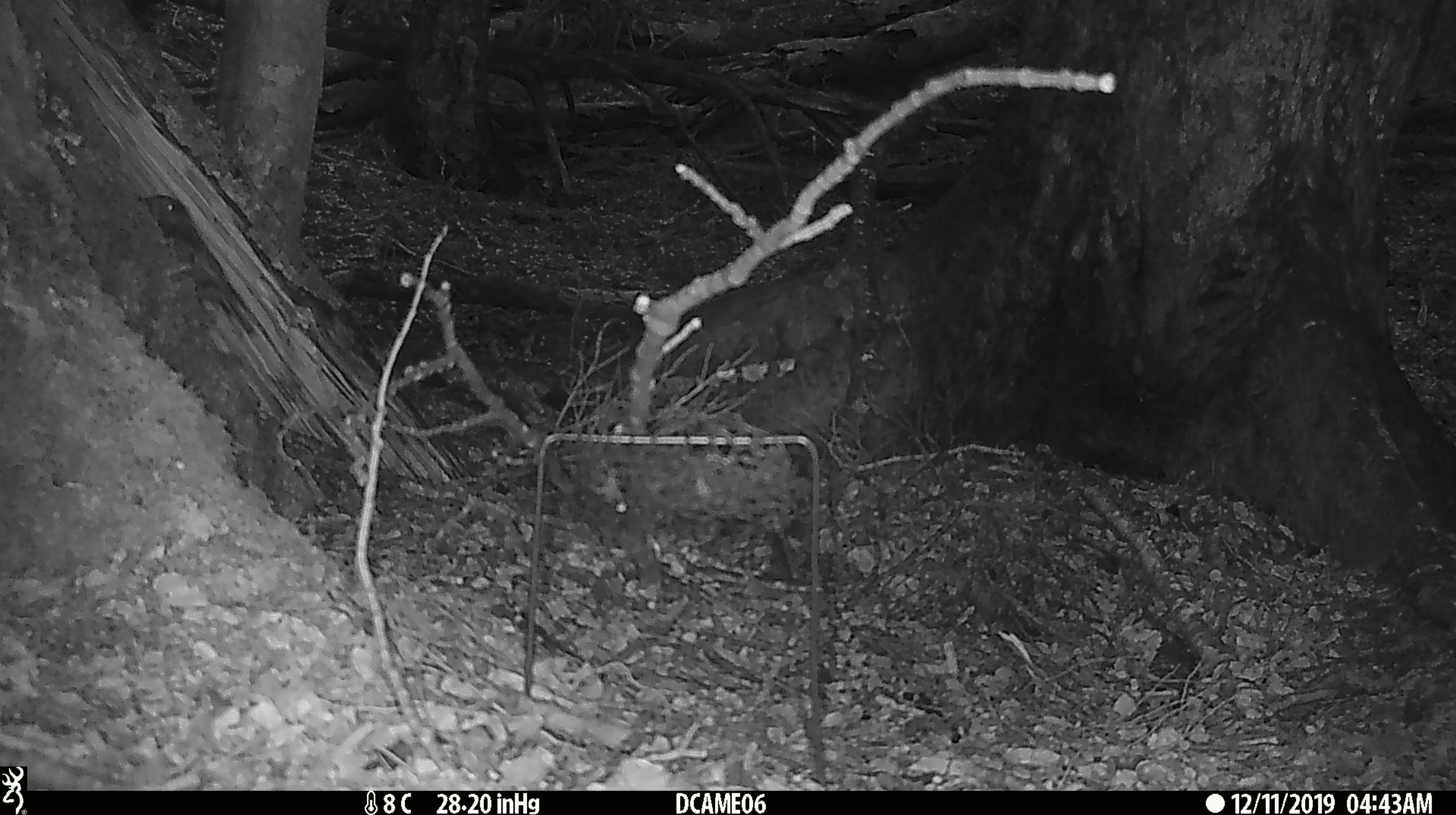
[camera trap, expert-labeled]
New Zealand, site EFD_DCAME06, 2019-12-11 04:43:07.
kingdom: Animalia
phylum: Chordata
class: Aves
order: Passeriformes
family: Turdidae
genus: Turdus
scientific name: Turdus merula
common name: eurasian blackbird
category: blackbird